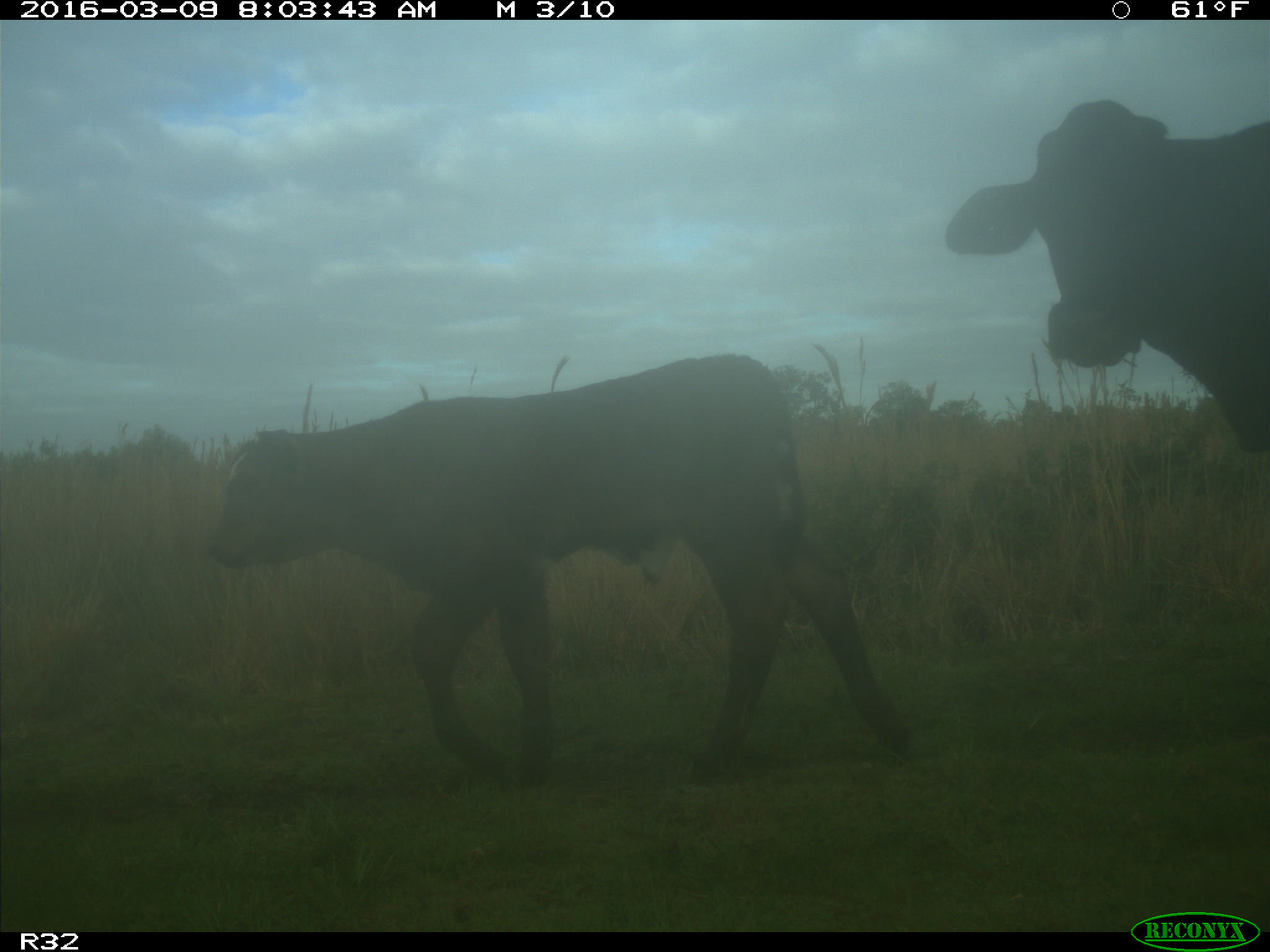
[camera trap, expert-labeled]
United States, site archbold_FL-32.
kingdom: Animalia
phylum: Chordata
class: Mammalia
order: Artiodactyla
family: Bovidae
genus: Bos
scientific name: Bos taurus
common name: domestic cow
Bos taurus (domestic cow).